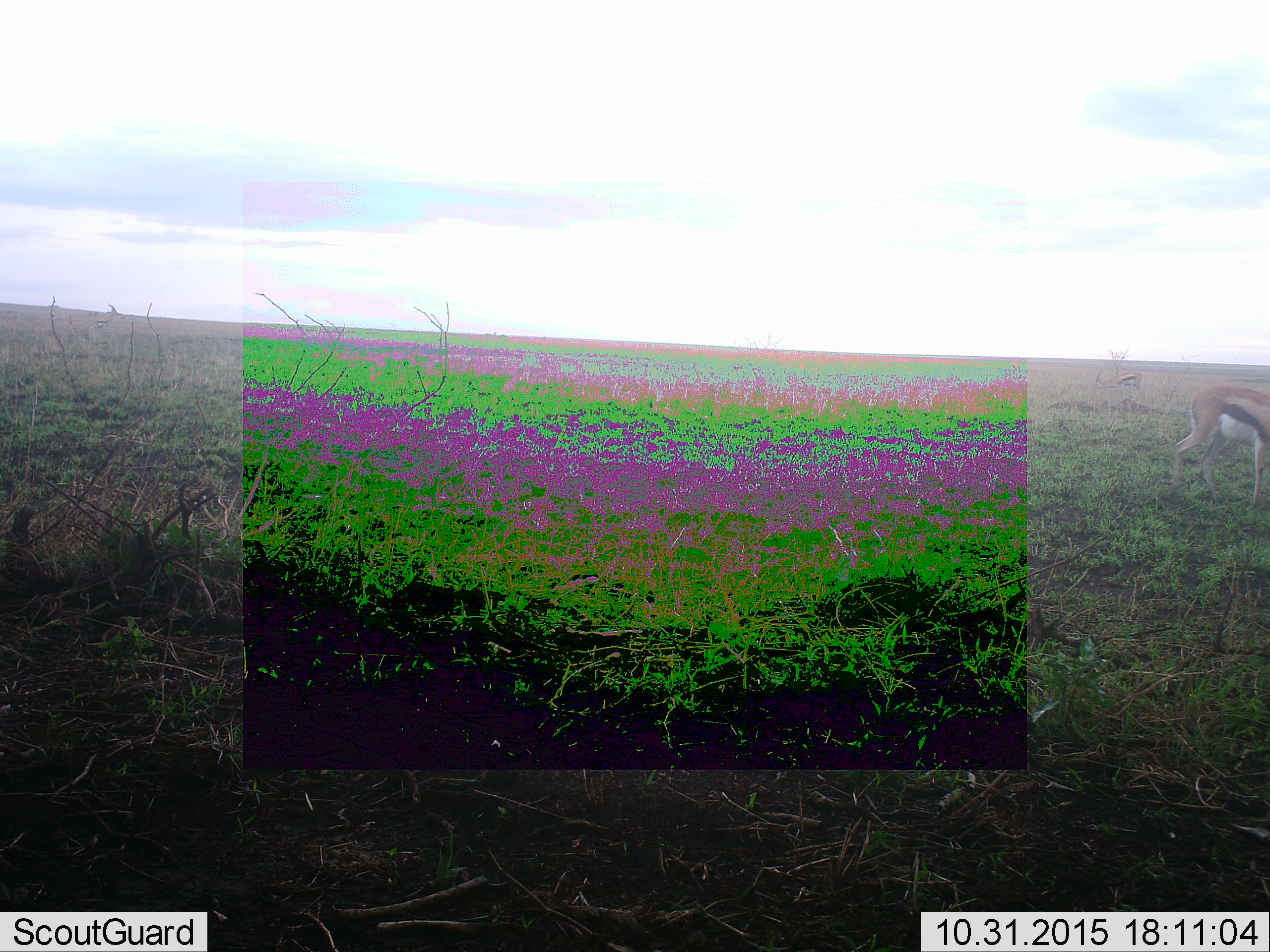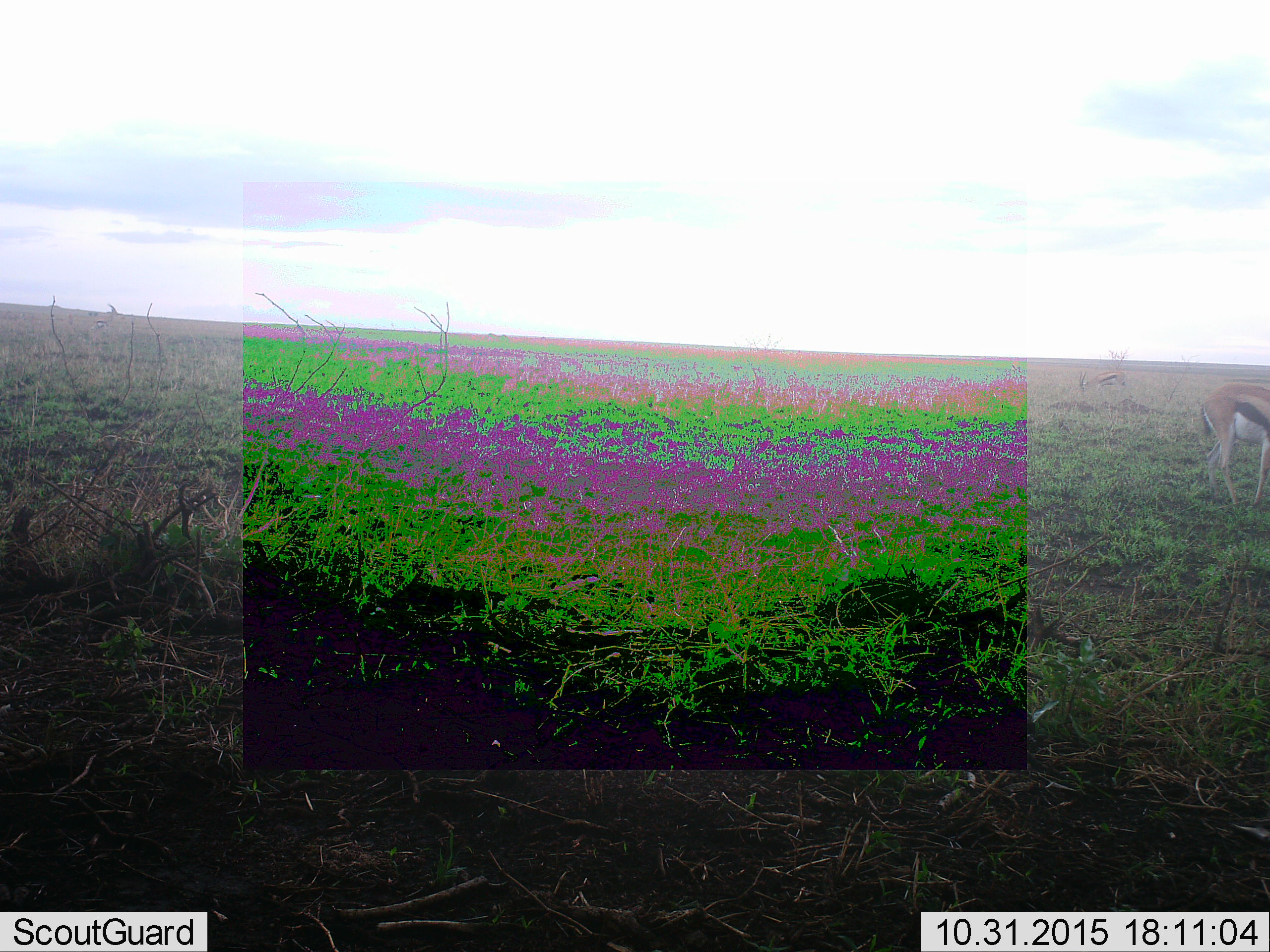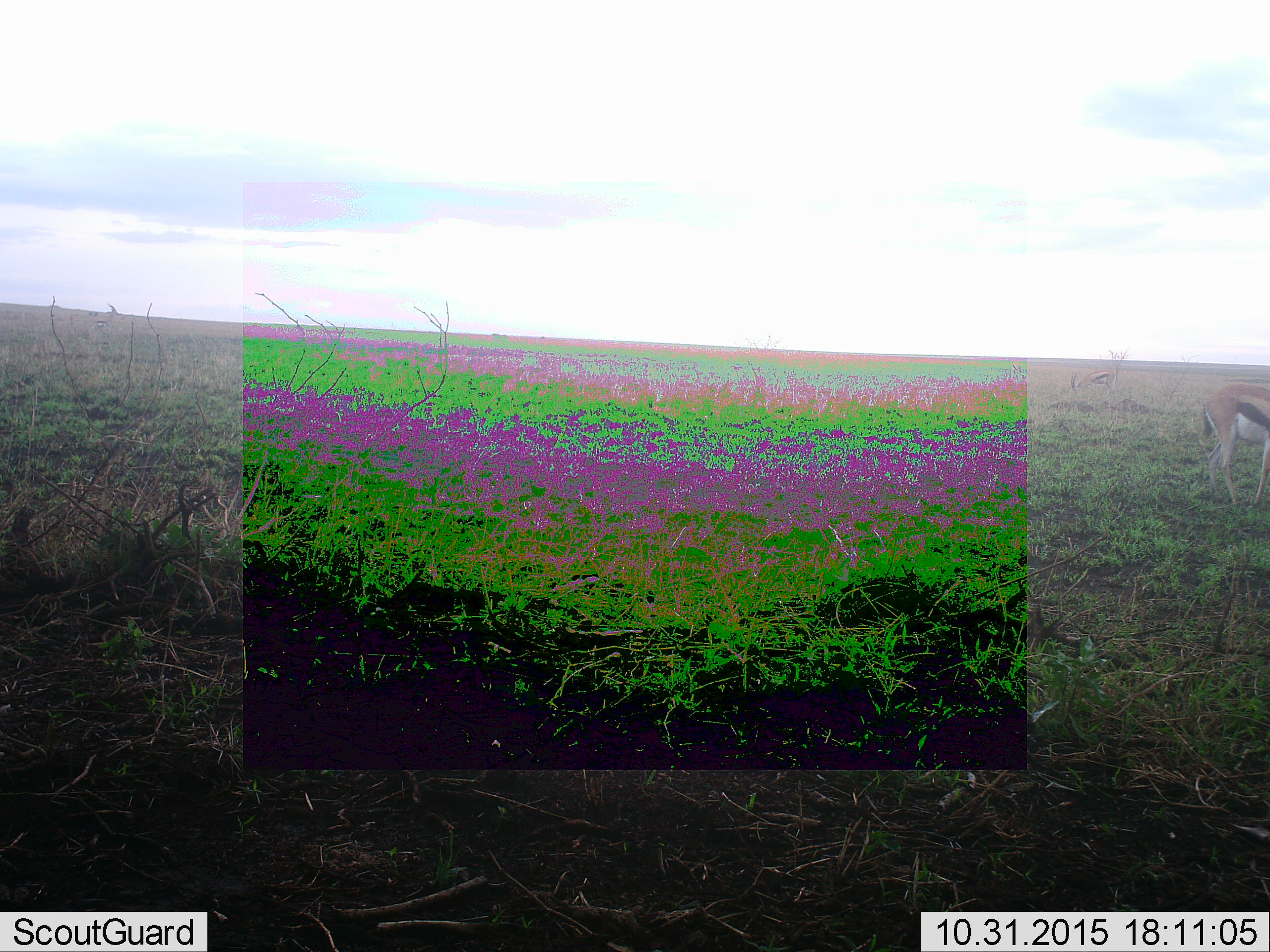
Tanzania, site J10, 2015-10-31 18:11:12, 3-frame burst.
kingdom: Animalia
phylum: Chordata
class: Mammalia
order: Artiodactyla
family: Bovidae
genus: Eudorcas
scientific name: Eudorcas thomsonii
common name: thomson's gazelle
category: gazellethomsons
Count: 2.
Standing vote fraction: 75%.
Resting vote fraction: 0%.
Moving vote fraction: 50%.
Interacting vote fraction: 0%.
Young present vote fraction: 0%.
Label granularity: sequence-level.